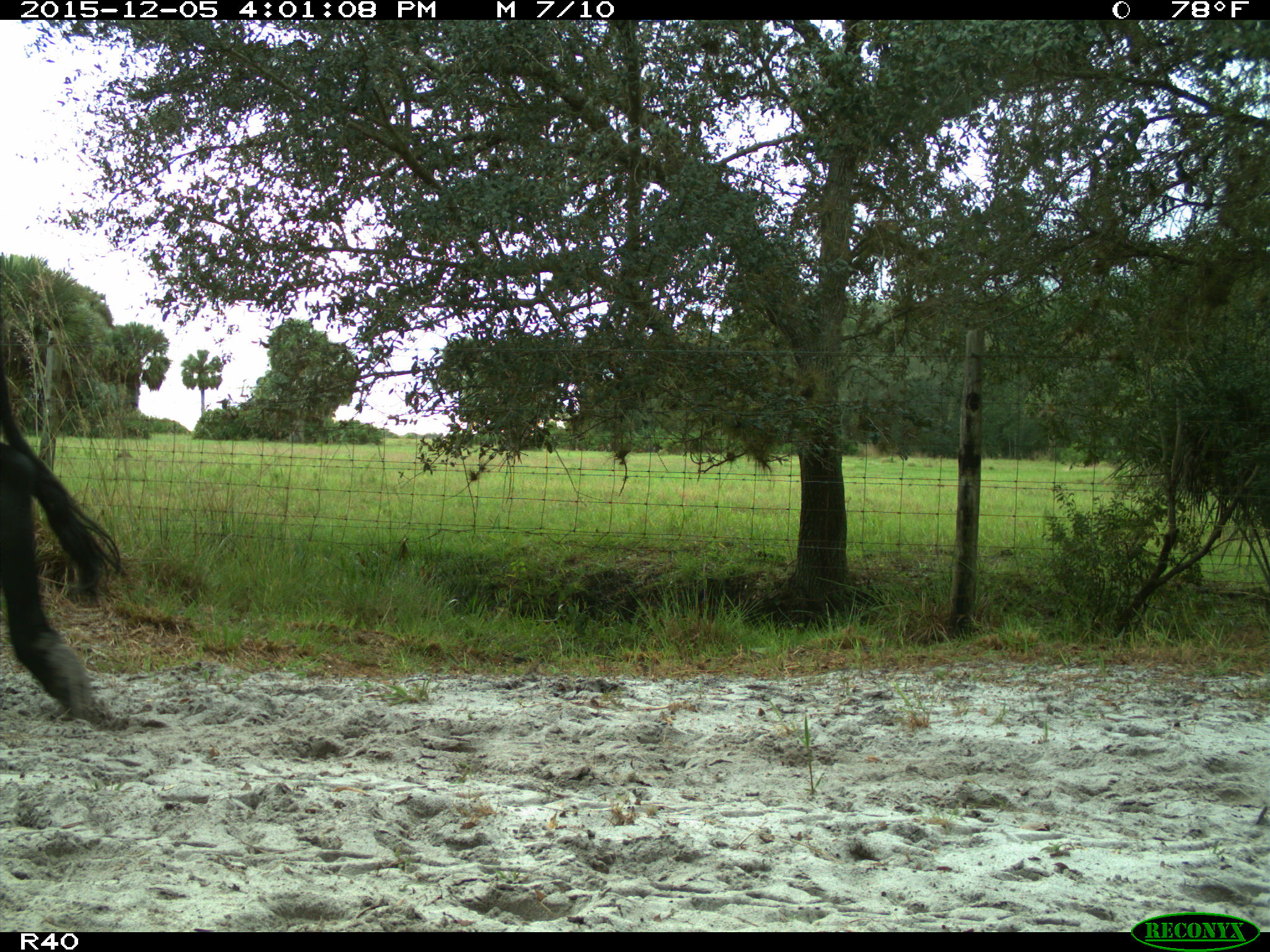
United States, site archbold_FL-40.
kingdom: Animalia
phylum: Chordata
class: Mammalia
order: Artiodactyla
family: Bovidae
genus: Bos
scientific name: Bos taurus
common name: domestic cow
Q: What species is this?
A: Bos taurus (domestic cow).